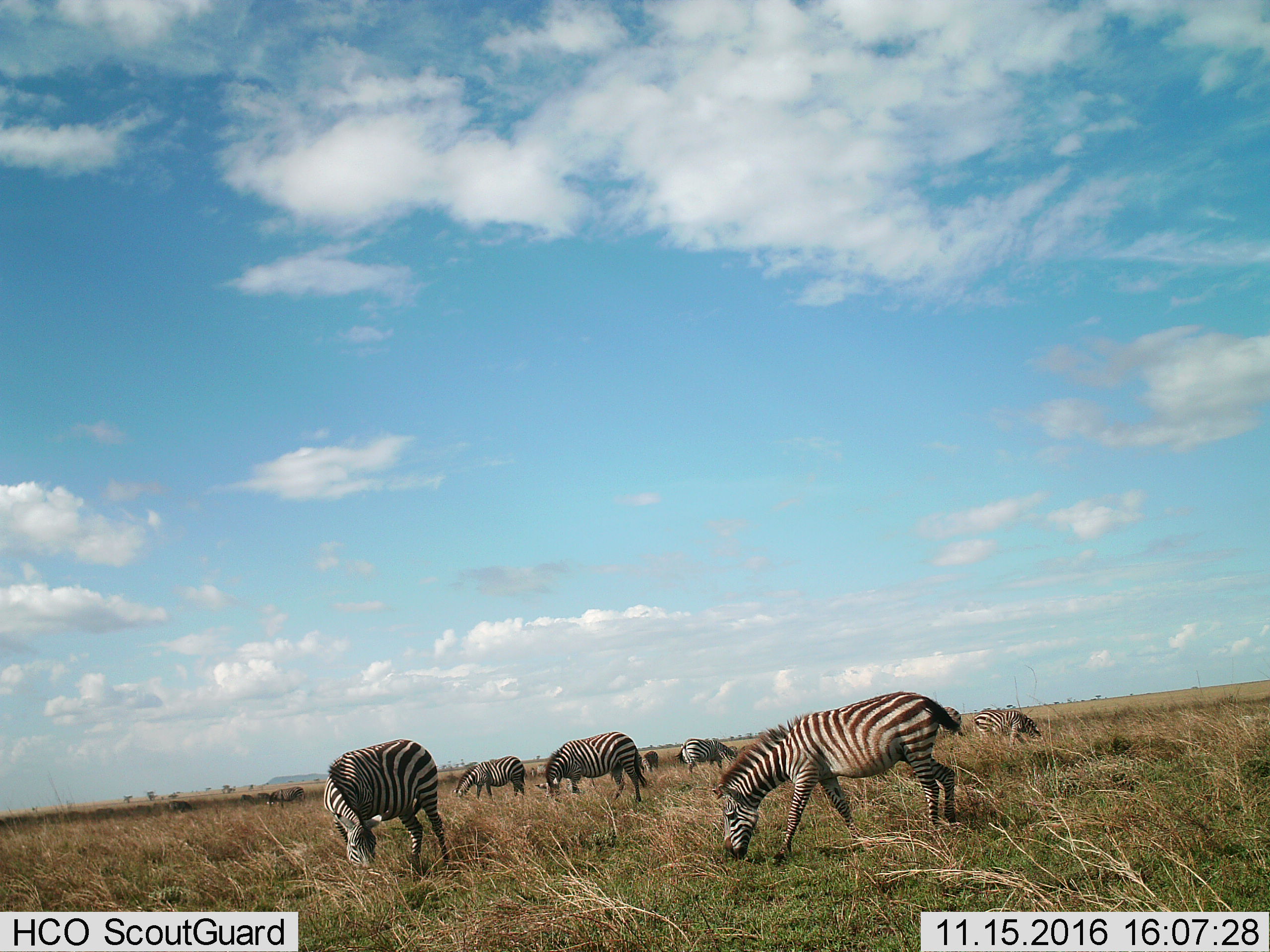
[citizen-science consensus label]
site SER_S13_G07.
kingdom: Animalia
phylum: Chordata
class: Mammalia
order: Perissodactyla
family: Equidae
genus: Equus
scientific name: Equus quagga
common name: plains zebra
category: zebraplains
Zebraplains (plains zebra) (Equus quagga), count 11-50. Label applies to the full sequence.